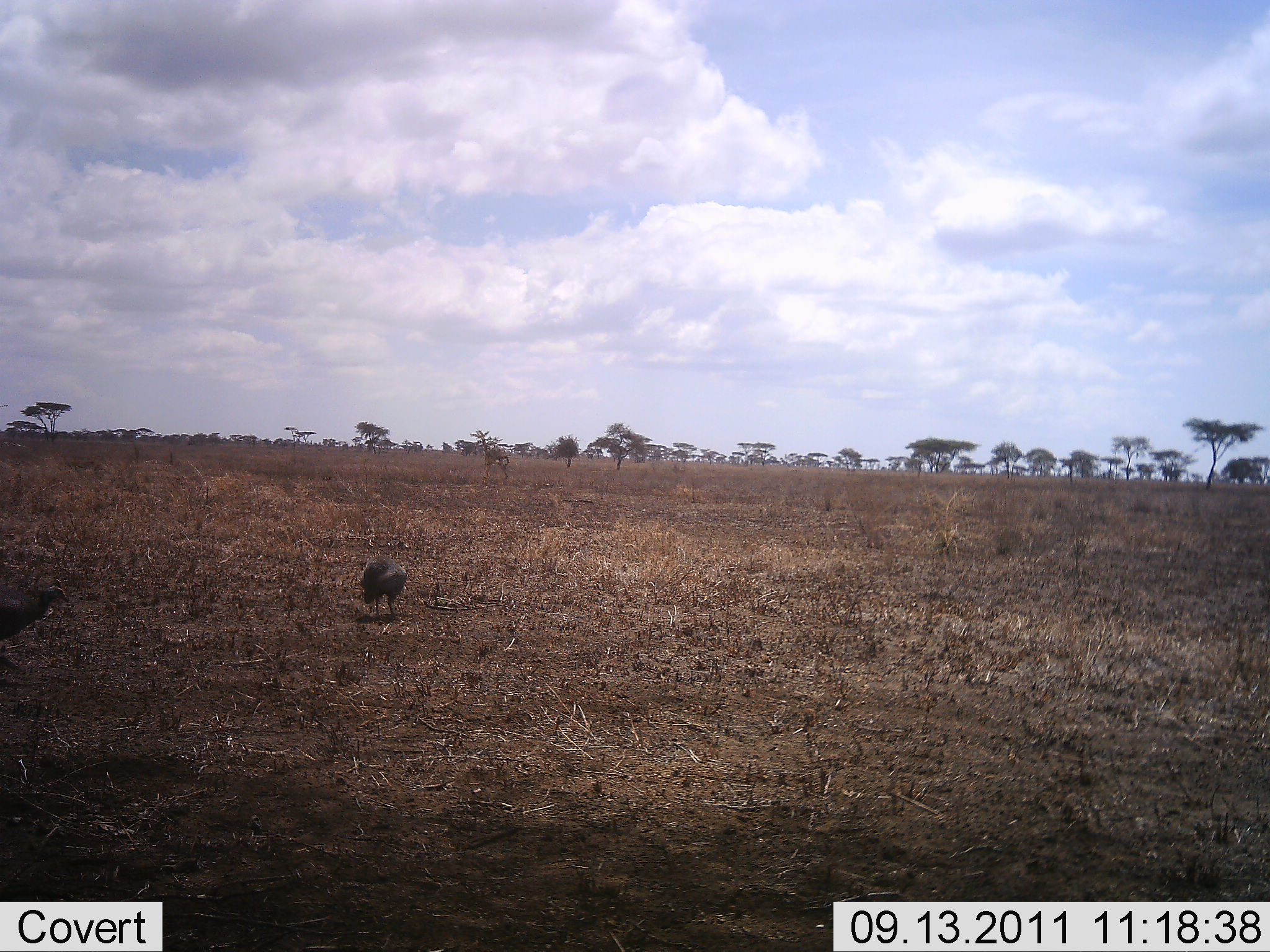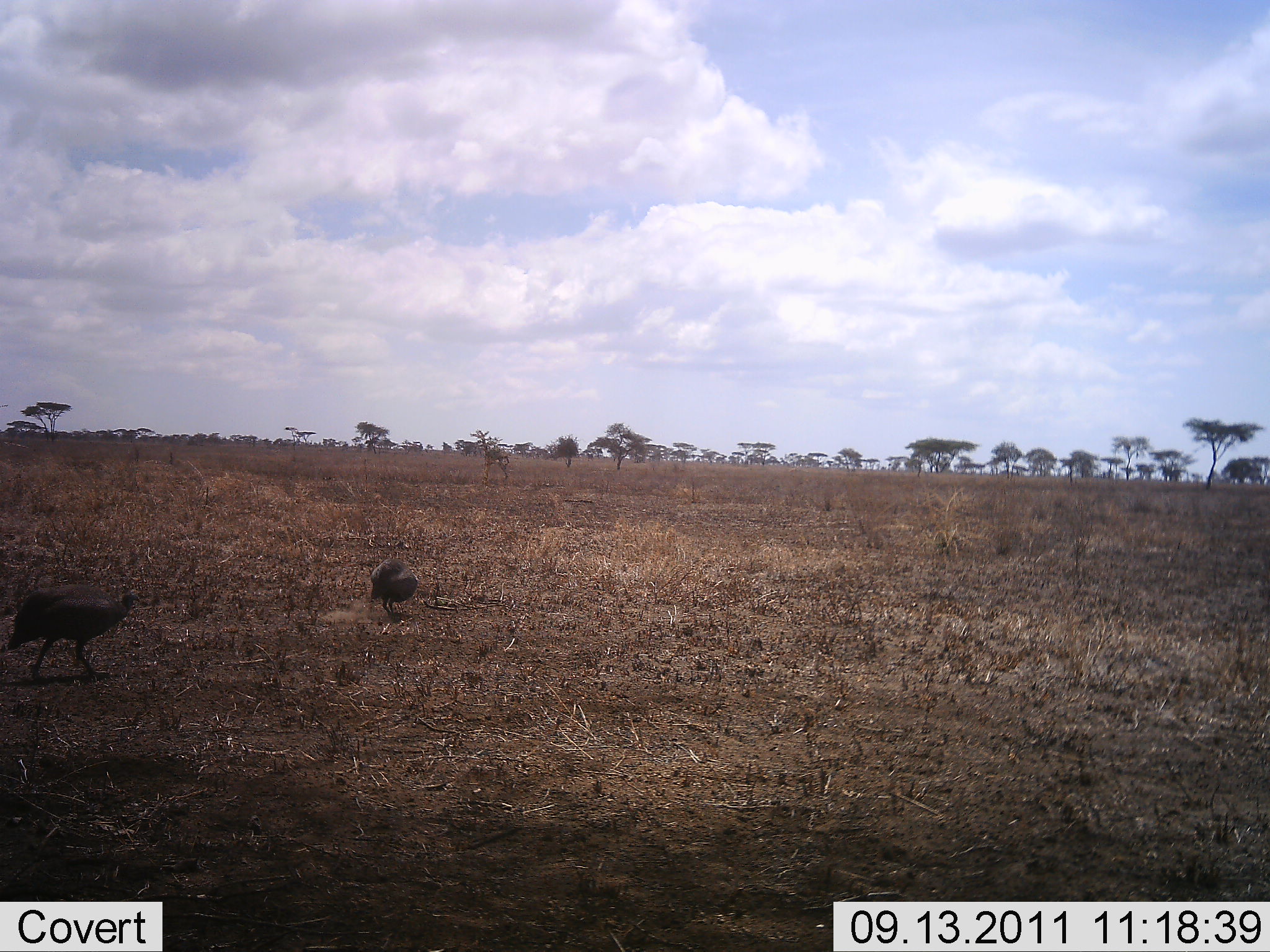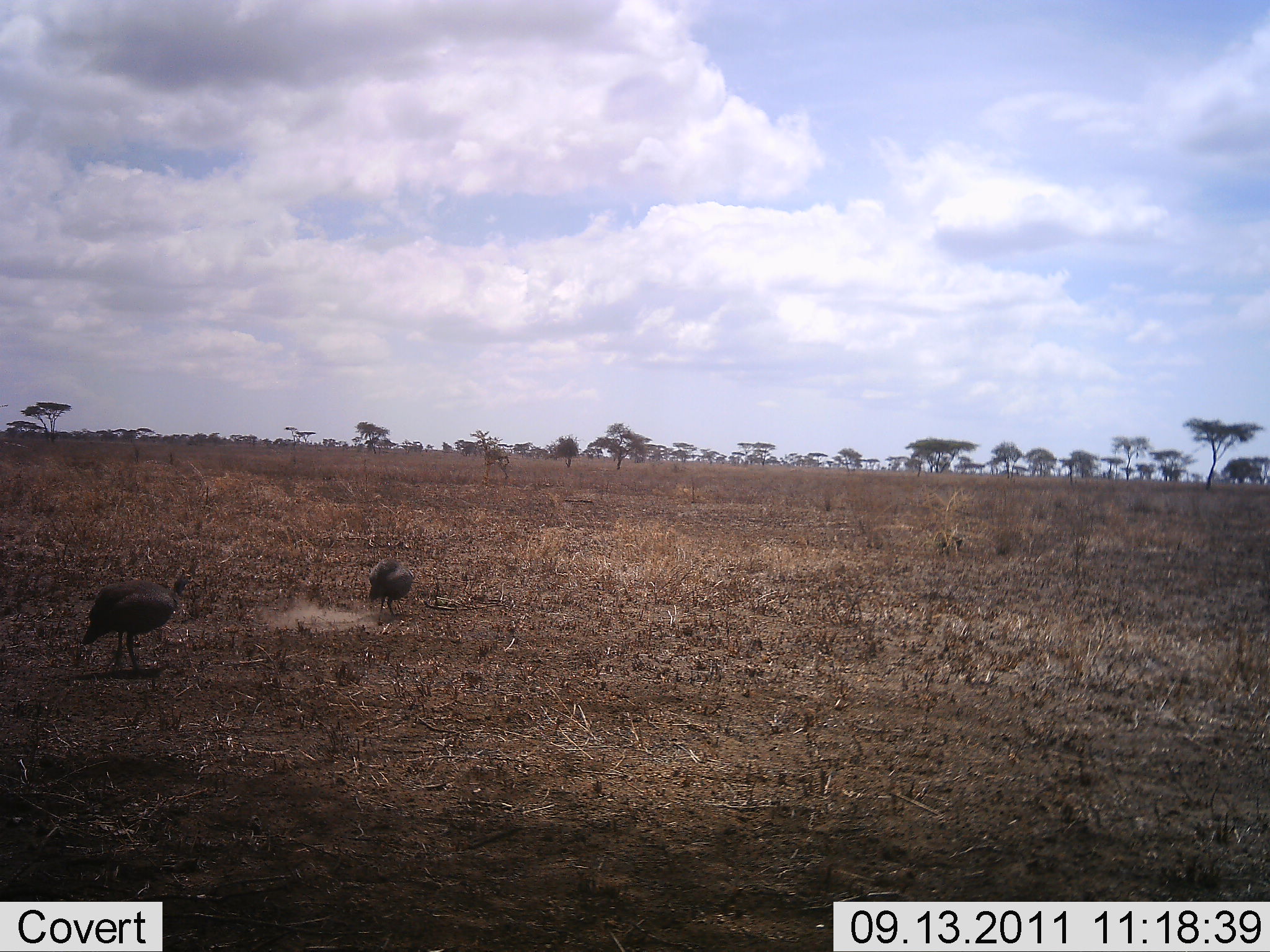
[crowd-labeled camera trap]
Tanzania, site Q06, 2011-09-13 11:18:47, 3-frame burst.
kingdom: Animalia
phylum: Chordata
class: Aves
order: Galliformes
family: Numididae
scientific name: Numididae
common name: guinea fowl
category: guineafowl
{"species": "guineafowl (guinea fowl) (Numididae)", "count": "2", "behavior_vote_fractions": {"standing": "31%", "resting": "0%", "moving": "77%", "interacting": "23%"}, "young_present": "0%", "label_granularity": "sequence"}